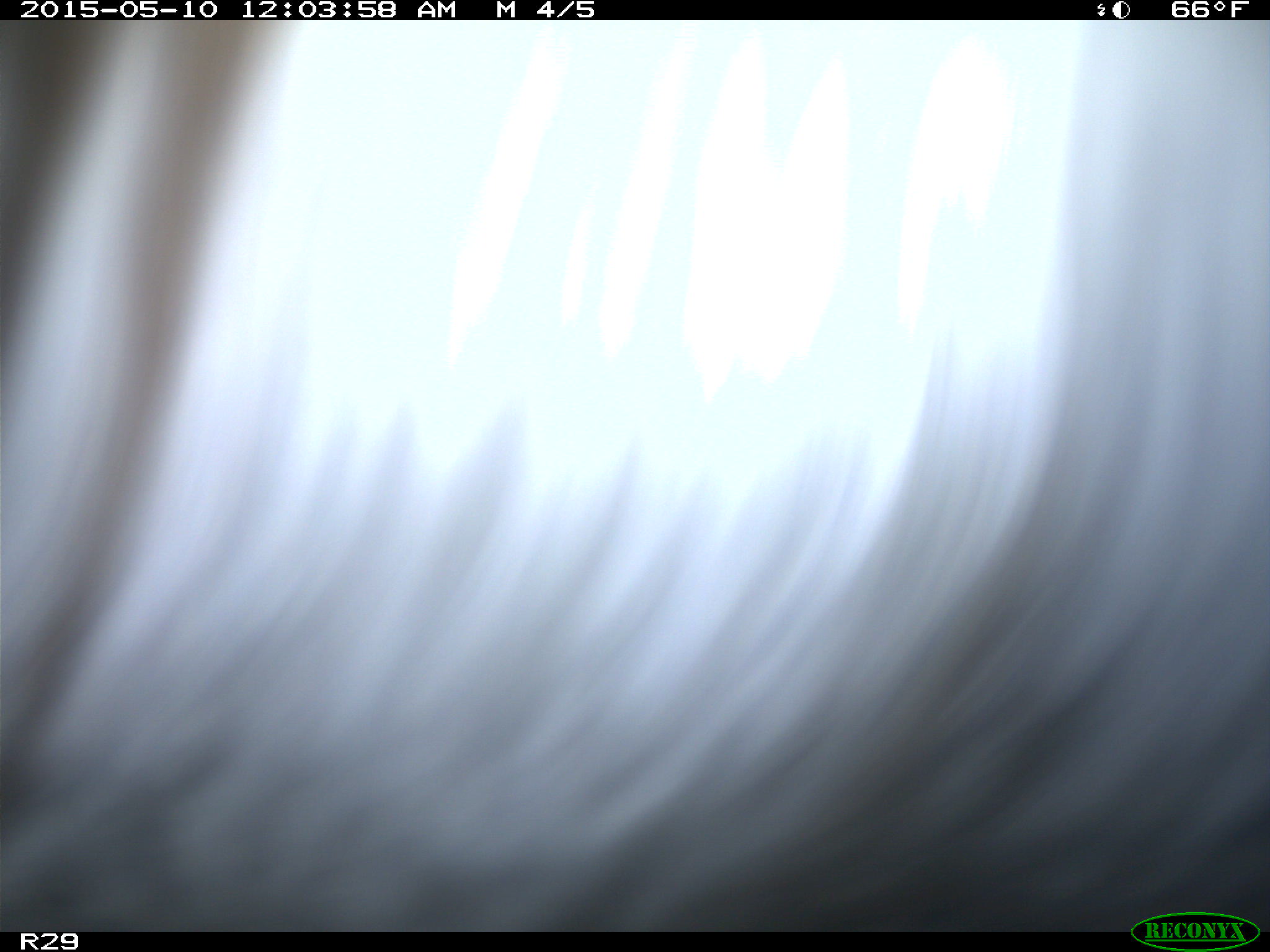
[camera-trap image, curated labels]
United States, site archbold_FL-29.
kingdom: Animalia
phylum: Chordata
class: Mammalia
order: Artiodactyla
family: Bovidae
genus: Bos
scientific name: Bos taurus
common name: domestic cow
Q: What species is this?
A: Bos taurus (domestic cow).